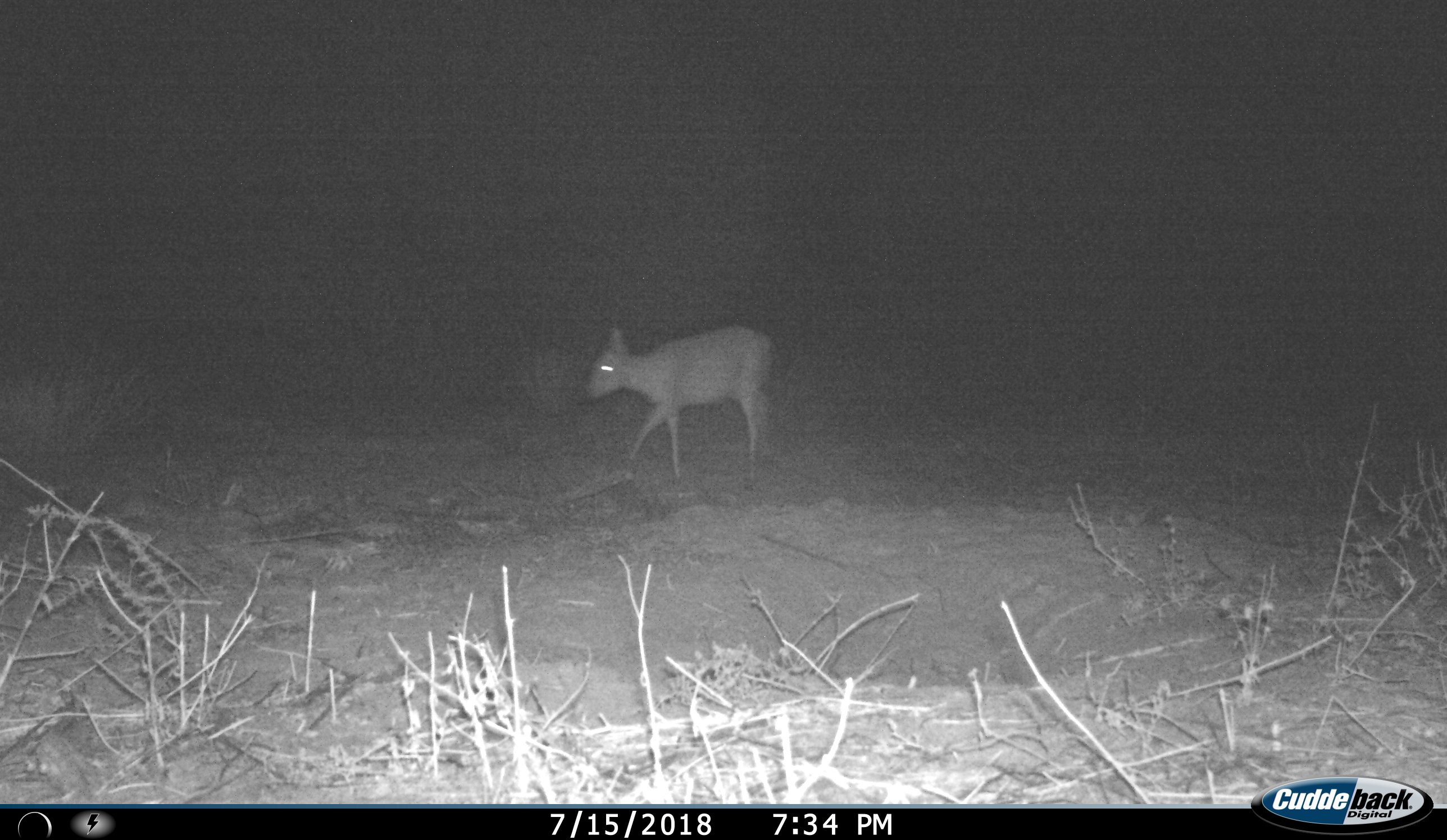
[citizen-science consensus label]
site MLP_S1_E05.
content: unidentified animal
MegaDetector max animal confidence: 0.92